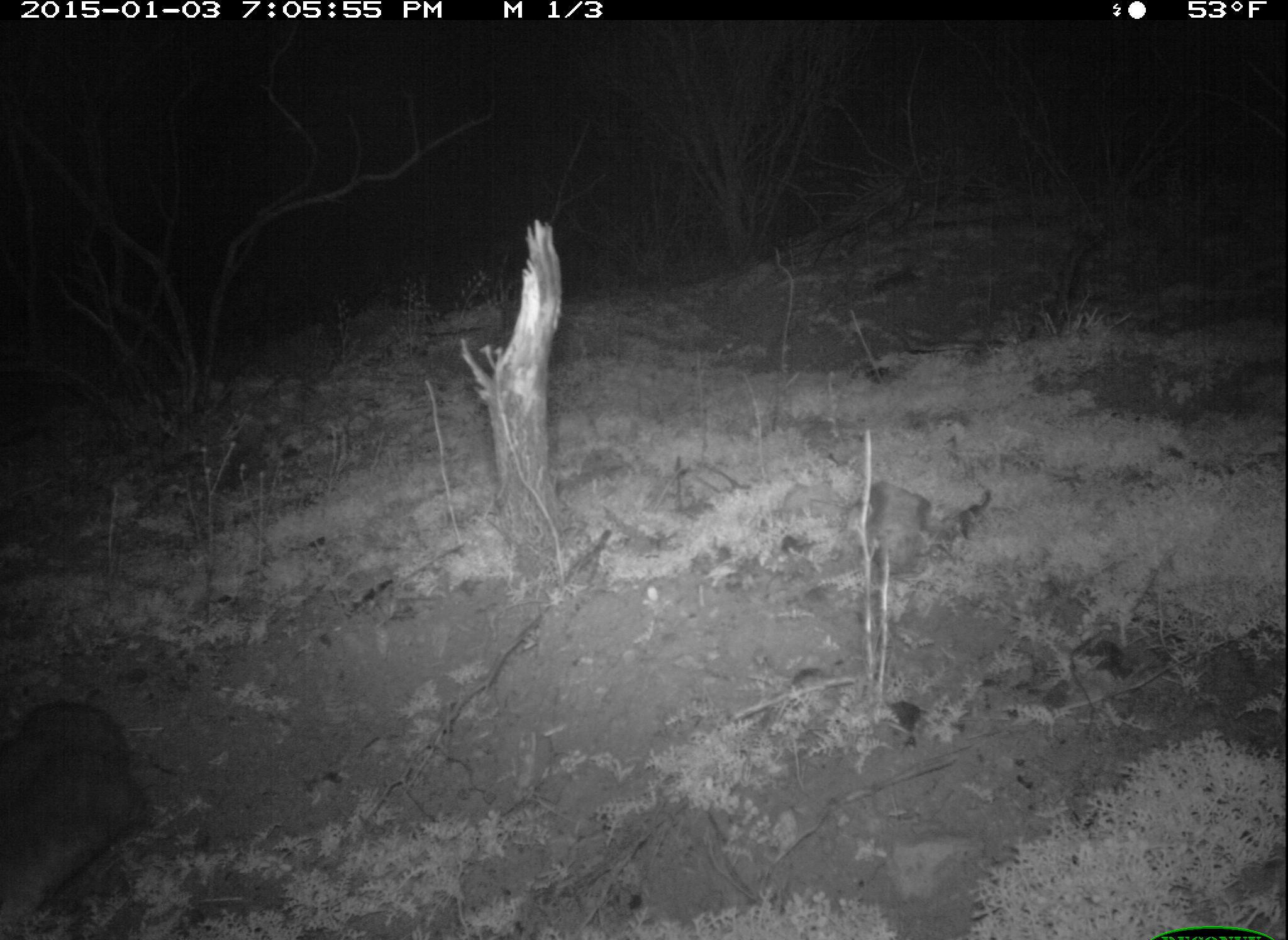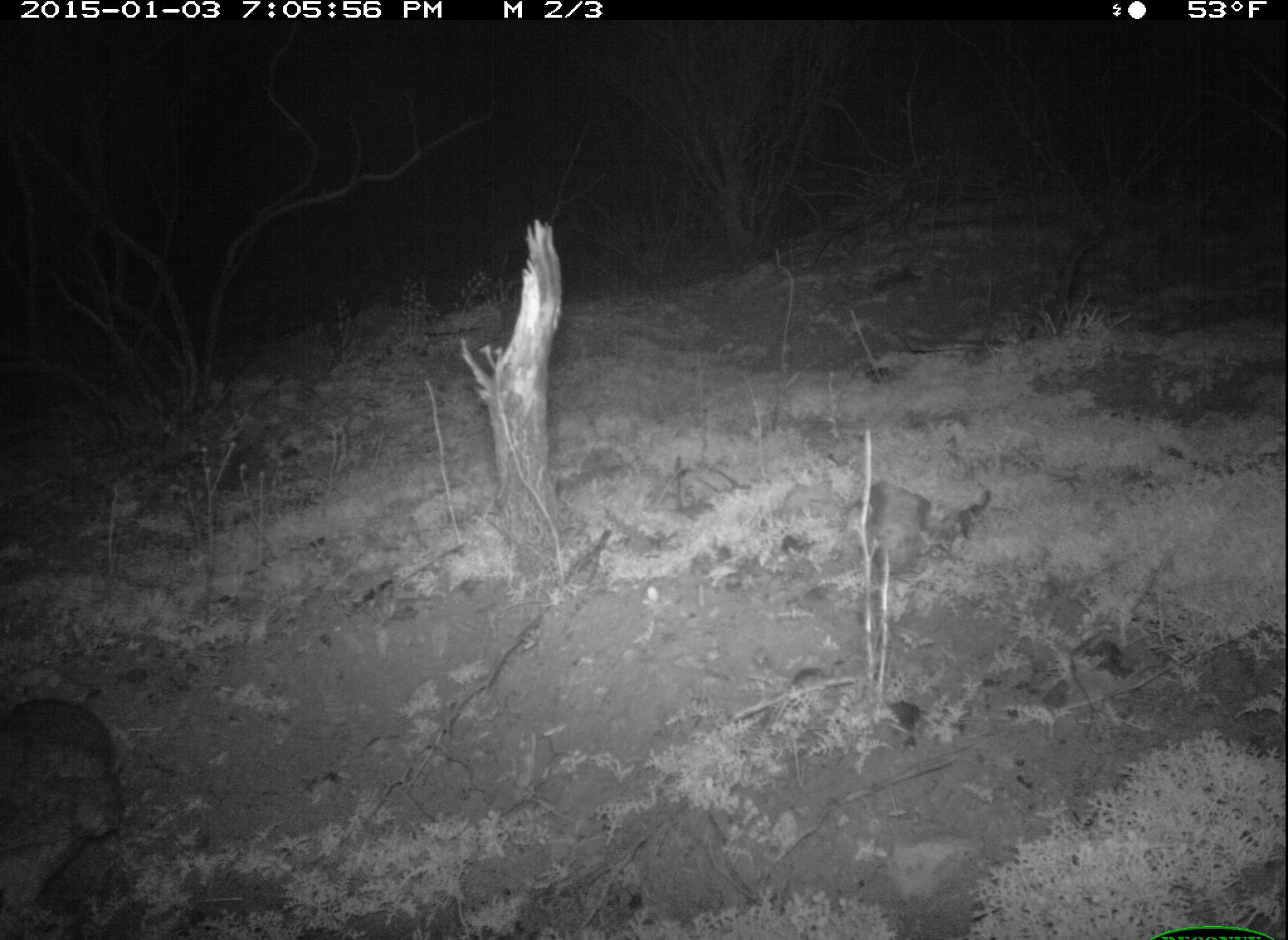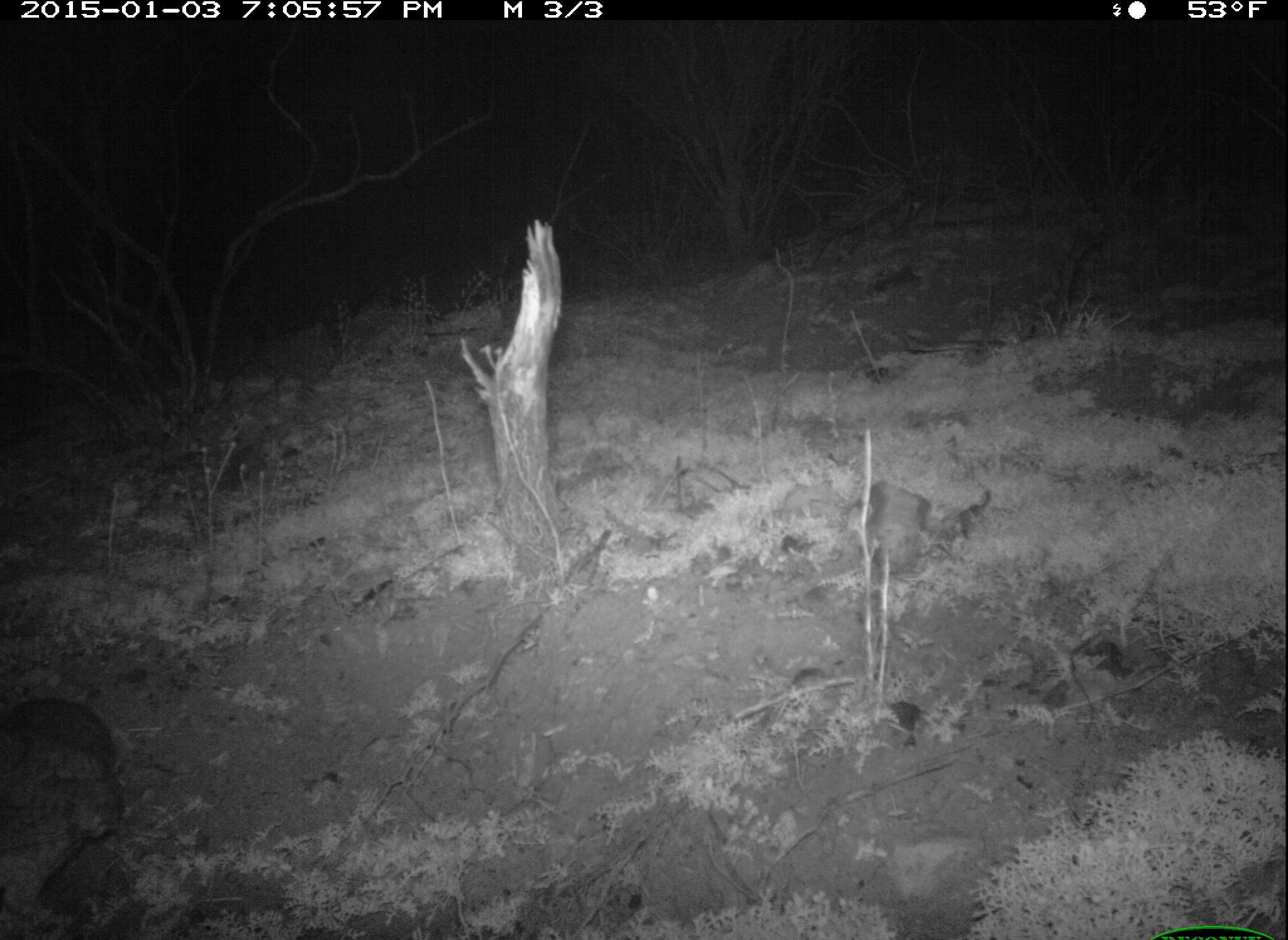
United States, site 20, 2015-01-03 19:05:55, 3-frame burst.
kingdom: Animalia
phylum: Chordata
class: Aves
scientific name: Aves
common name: bird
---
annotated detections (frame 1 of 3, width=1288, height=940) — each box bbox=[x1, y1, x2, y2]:
bird: bbox=[0, 703, 154, 940]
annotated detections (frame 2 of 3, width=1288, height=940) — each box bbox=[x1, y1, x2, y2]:
bird: bbox=[0, 698, 134, 939]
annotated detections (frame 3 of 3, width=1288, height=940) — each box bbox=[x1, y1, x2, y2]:
bird: bbox=[1, 695, 130, 940]